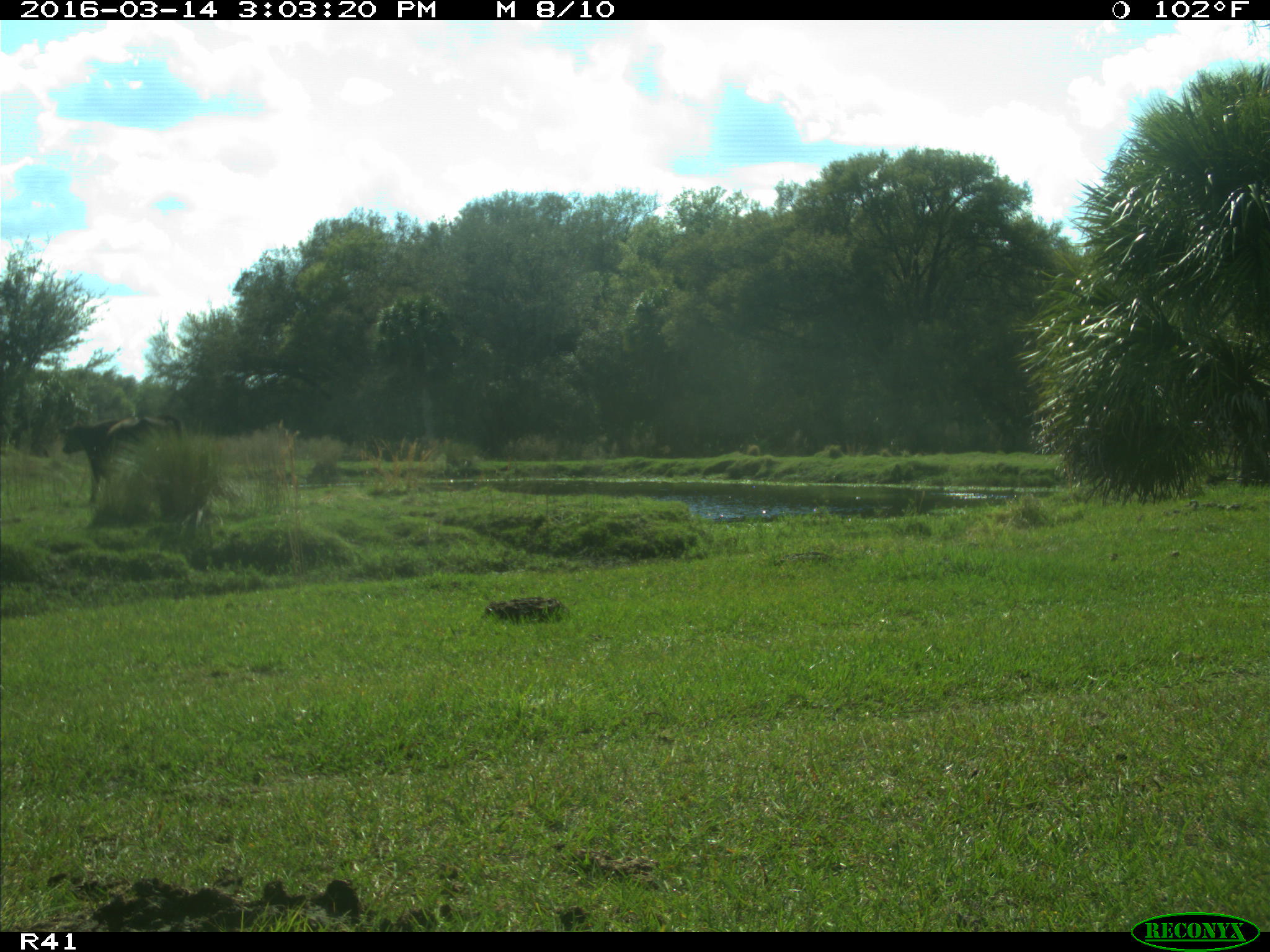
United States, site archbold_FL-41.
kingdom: Animalia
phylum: Chordata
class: Mammalia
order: Artiodactyla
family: Bovidae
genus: Bos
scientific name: Bos taurus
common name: domestic cow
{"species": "Bos taurus (domestic cow)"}